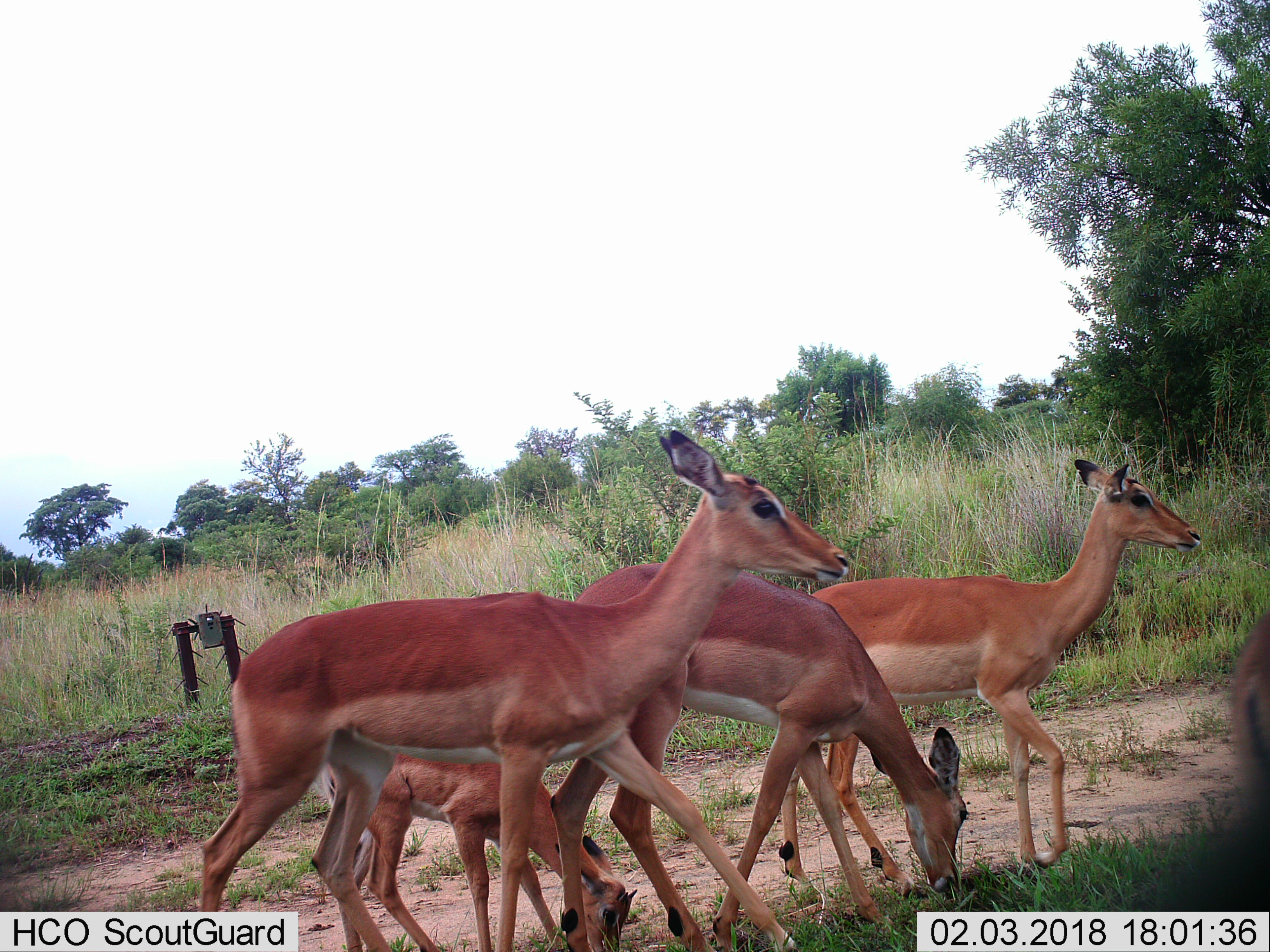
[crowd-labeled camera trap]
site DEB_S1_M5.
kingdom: Animalia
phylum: Chordata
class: Mammalia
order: Artiodactyla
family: Bovidae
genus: Aepyceros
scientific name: Aepyceros melampus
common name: impala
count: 5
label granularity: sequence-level